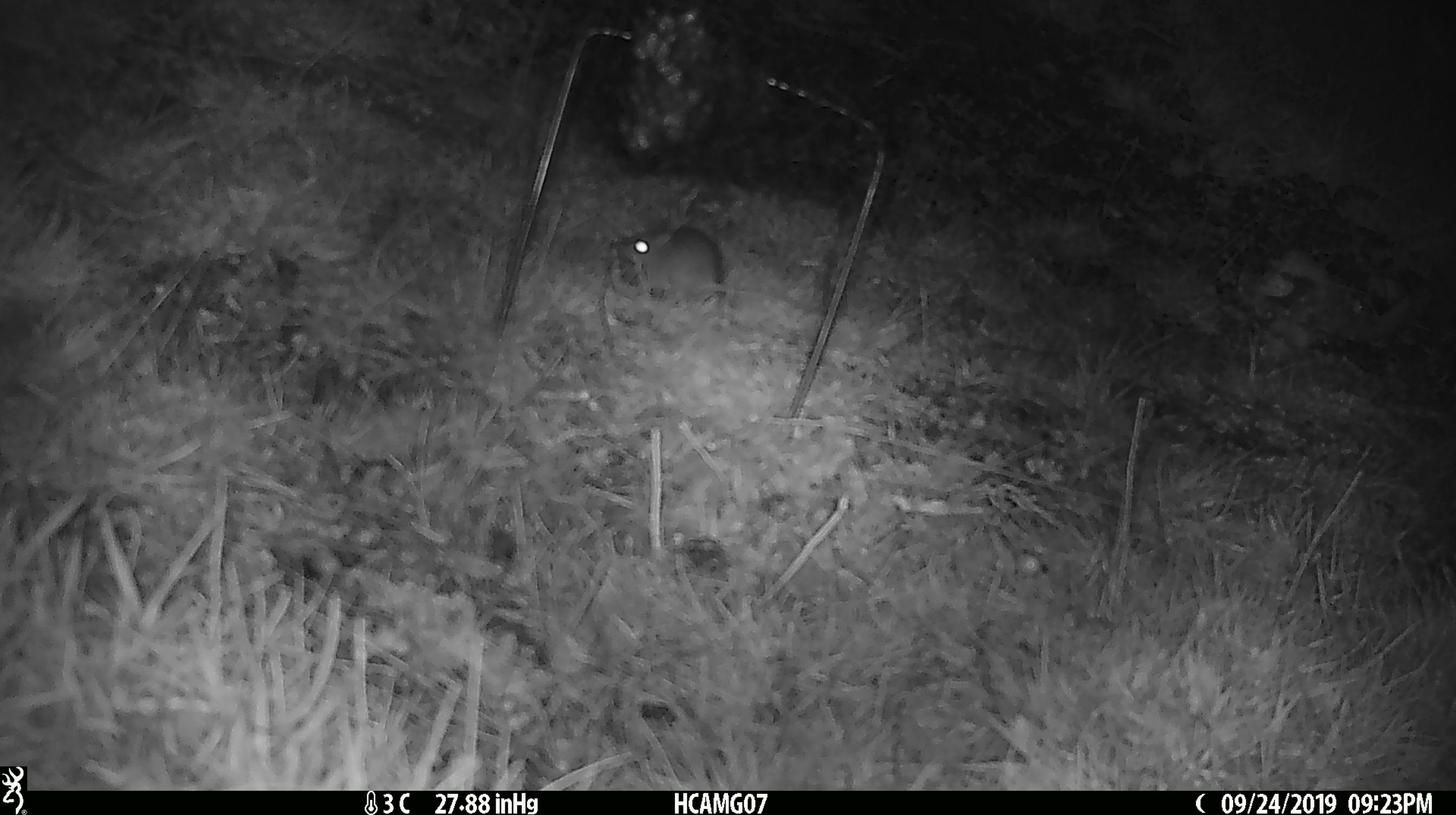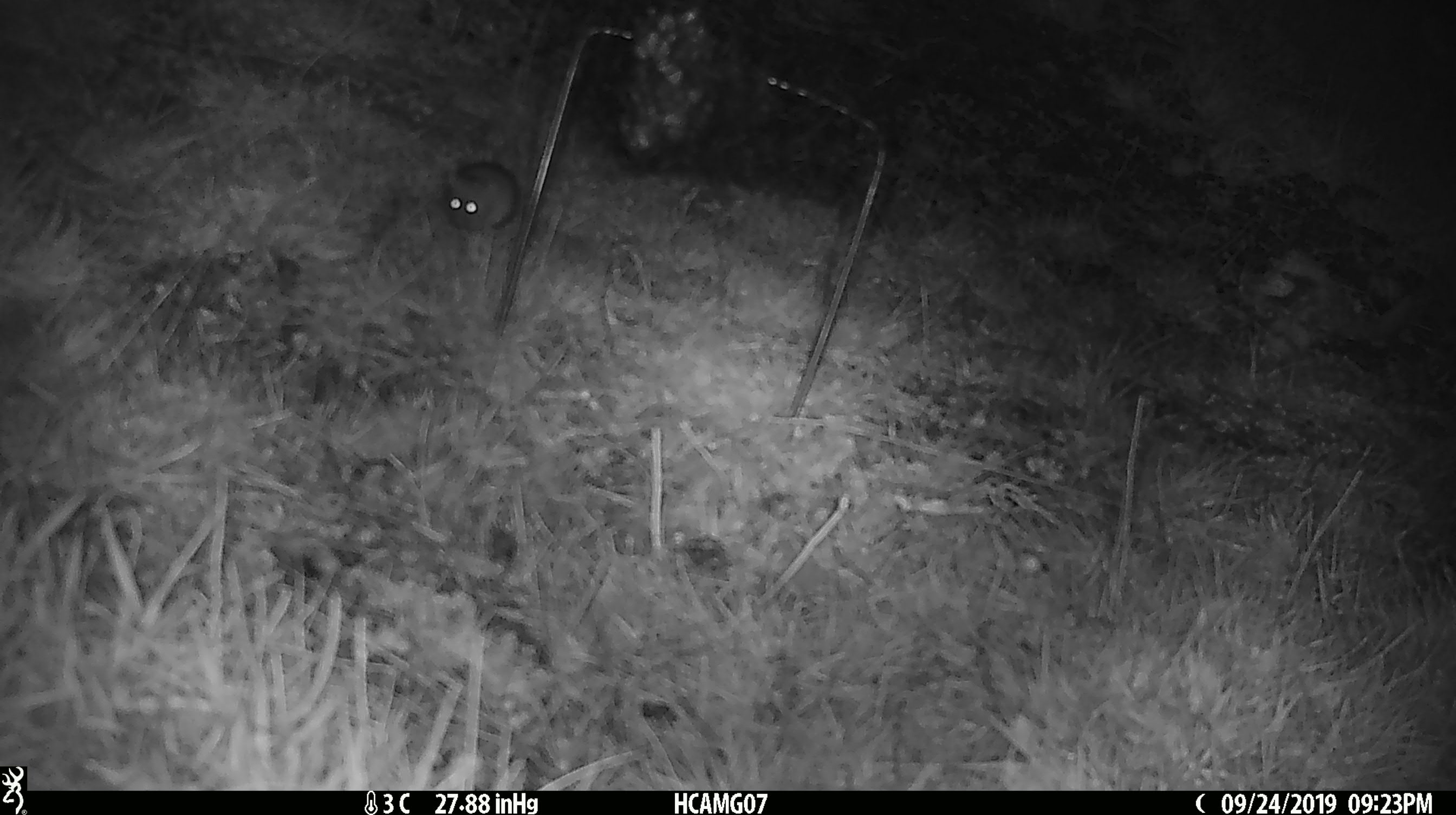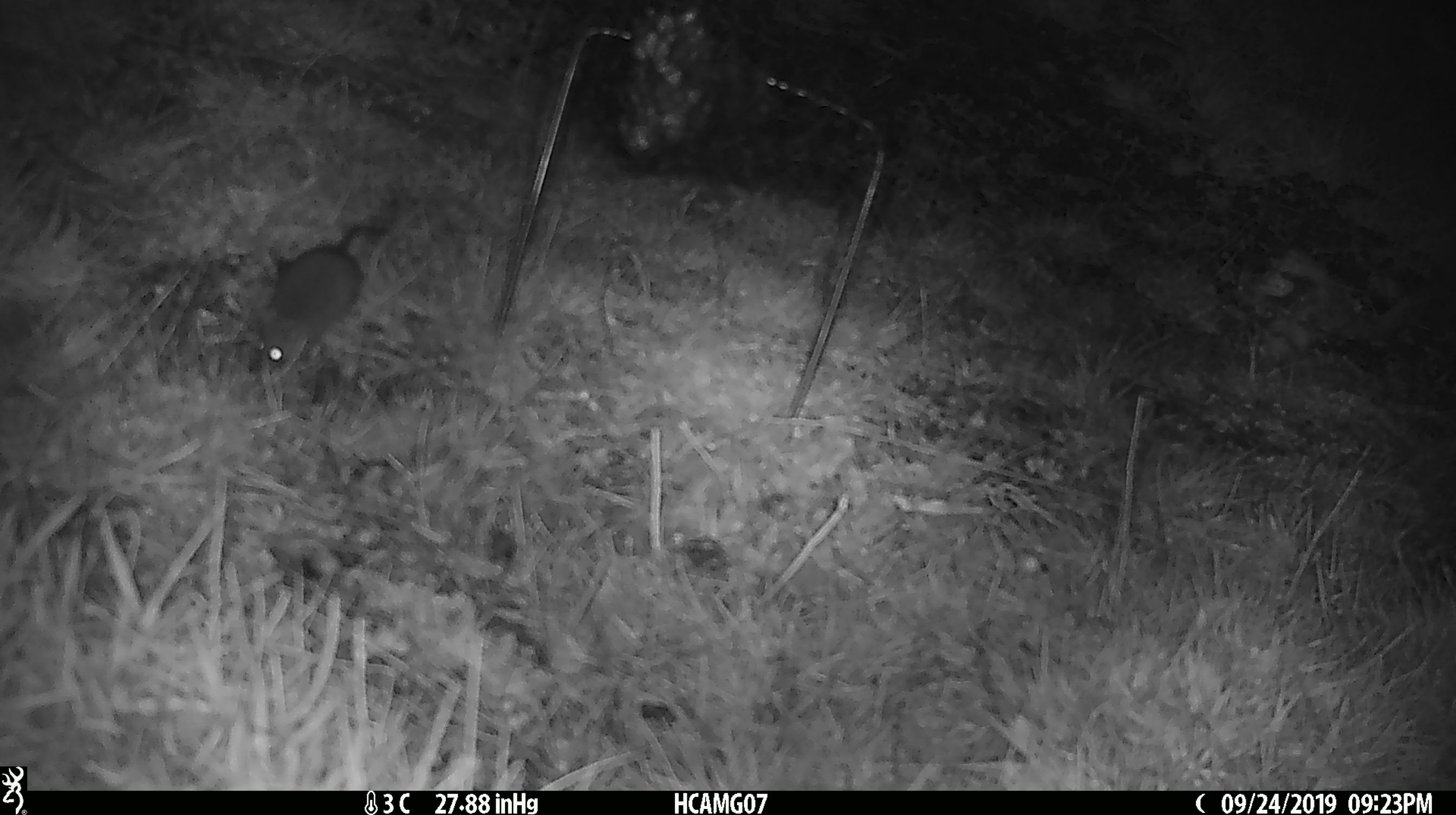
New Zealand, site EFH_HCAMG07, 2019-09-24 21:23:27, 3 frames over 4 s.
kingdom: Animalia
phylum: Chordata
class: Mammalia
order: Rodentia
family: Muridae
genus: Mus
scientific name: Mus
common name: mouse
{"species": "mouse (Mus)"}